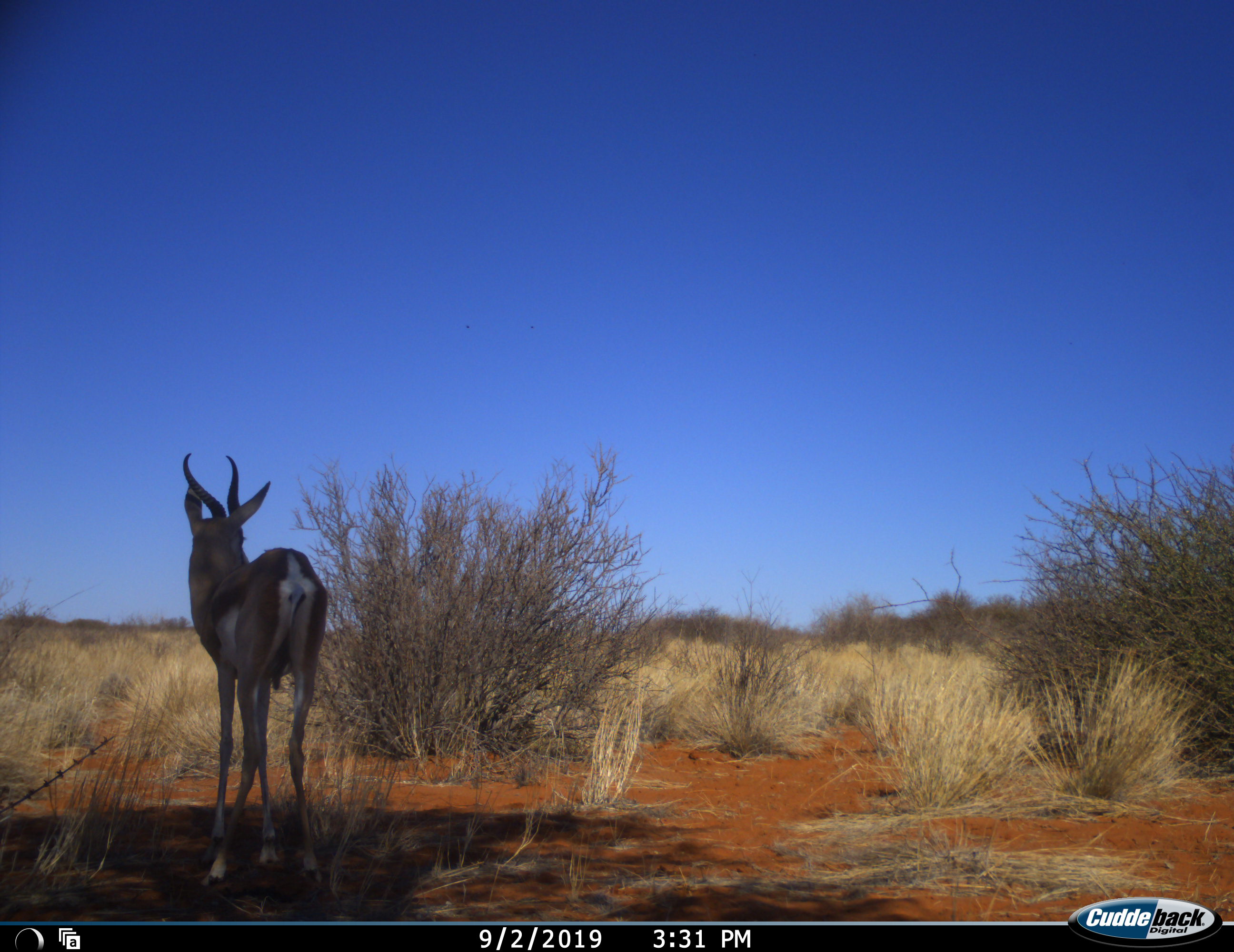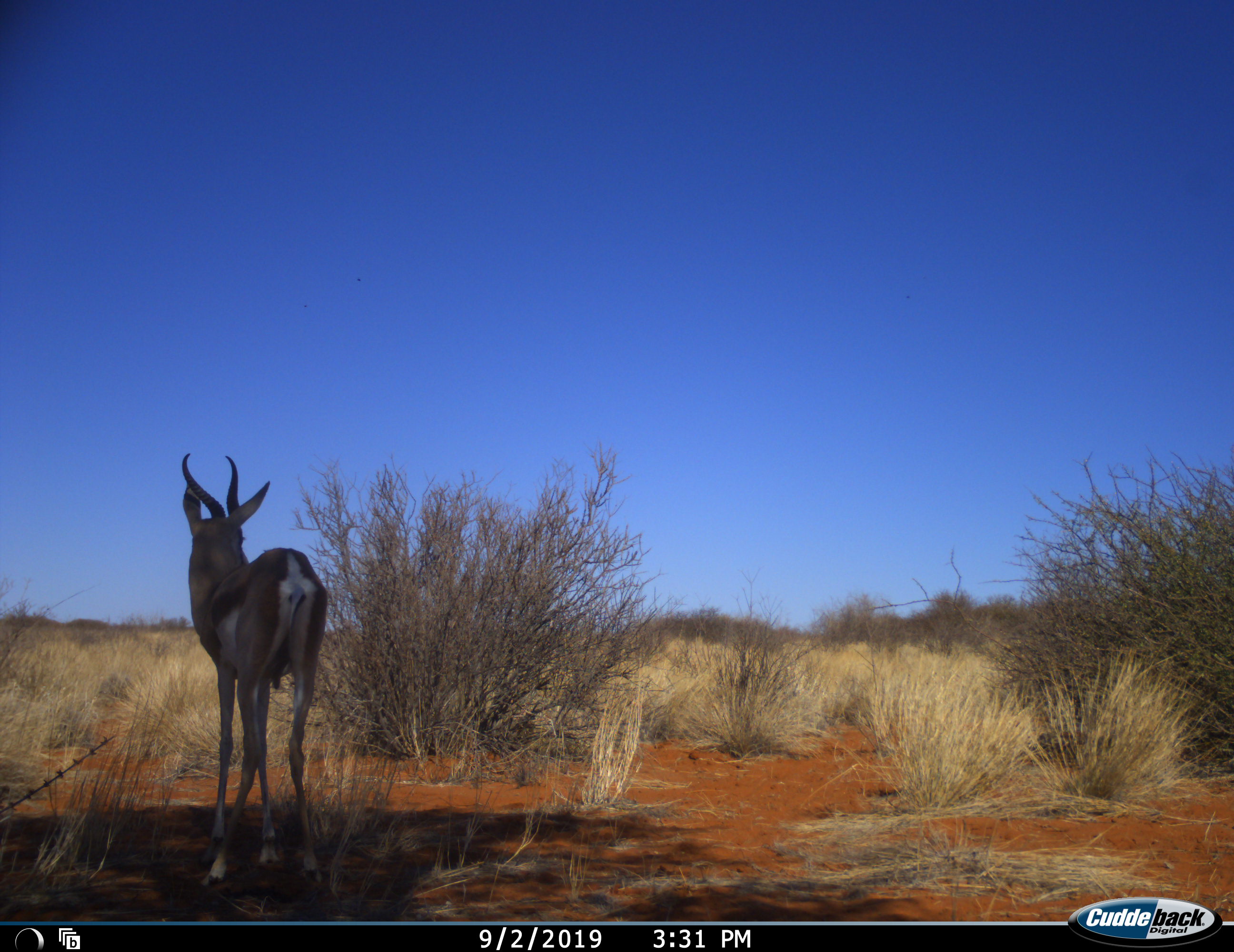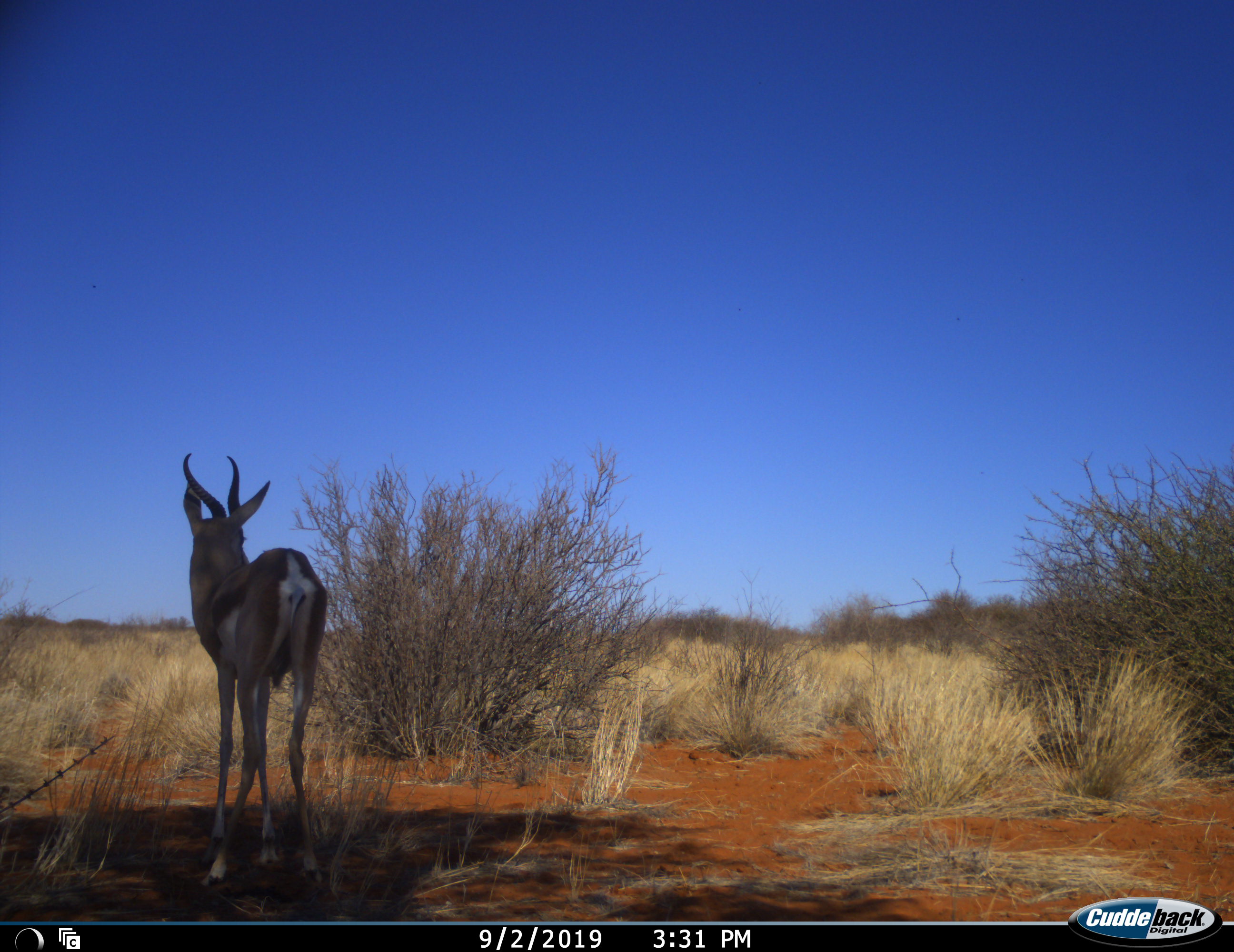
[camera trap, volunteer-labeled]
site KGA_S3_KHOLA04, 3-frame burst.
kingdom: Animalia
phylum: Chordata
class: Mammalia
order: Artiodactyla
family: Bovidae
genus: Antidorcas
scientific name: Antidorcas marsupialis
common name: springbok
Springbok (Antidorcas marsupialis), count 1. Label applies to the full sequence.